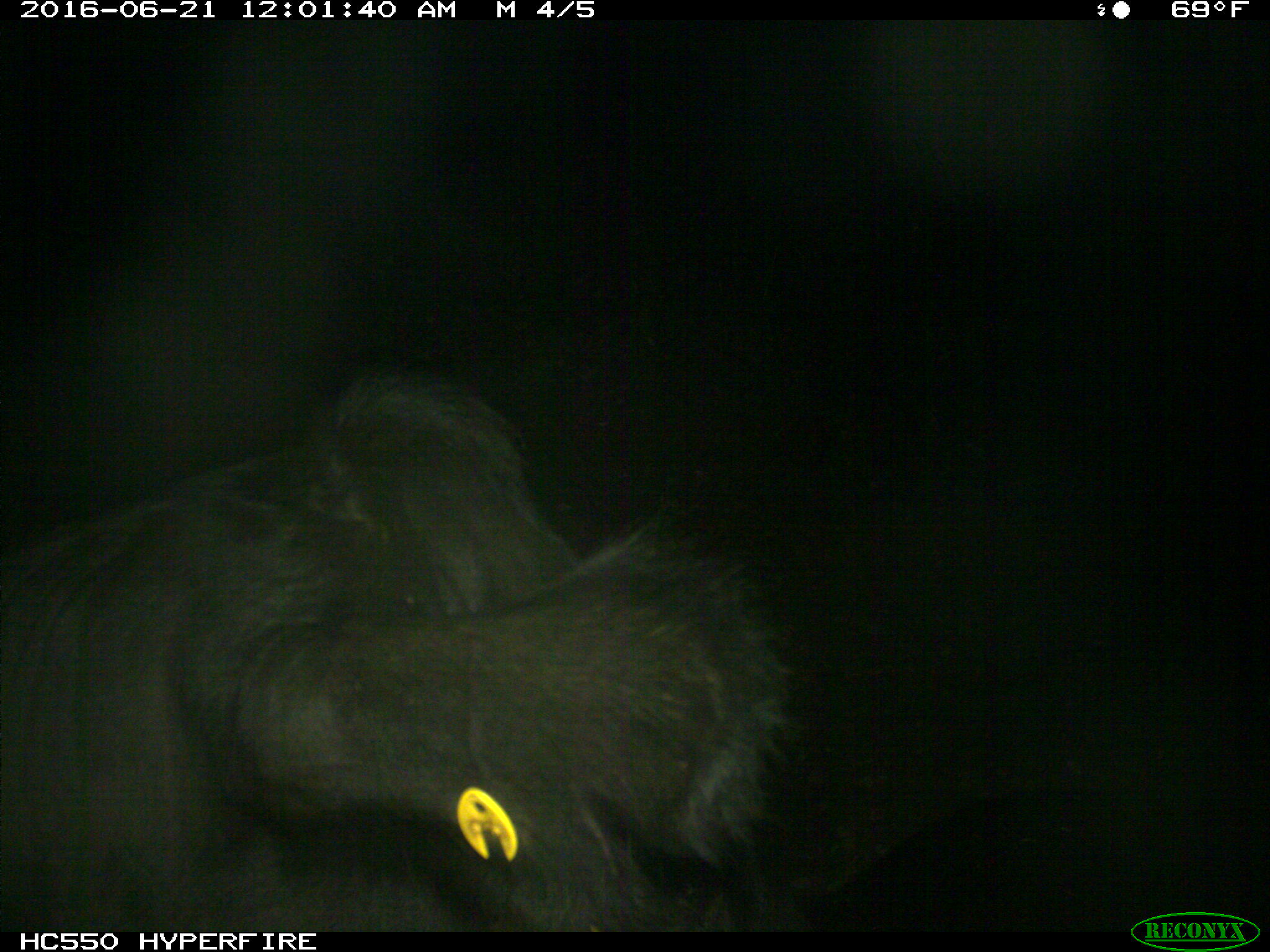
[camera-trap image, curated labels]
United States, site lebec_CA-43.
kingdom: Animalia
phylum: Chordata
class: Mammalia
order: Artiodactyla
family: Bovidae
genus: Bos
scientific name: Bos taurus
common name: domestic cow